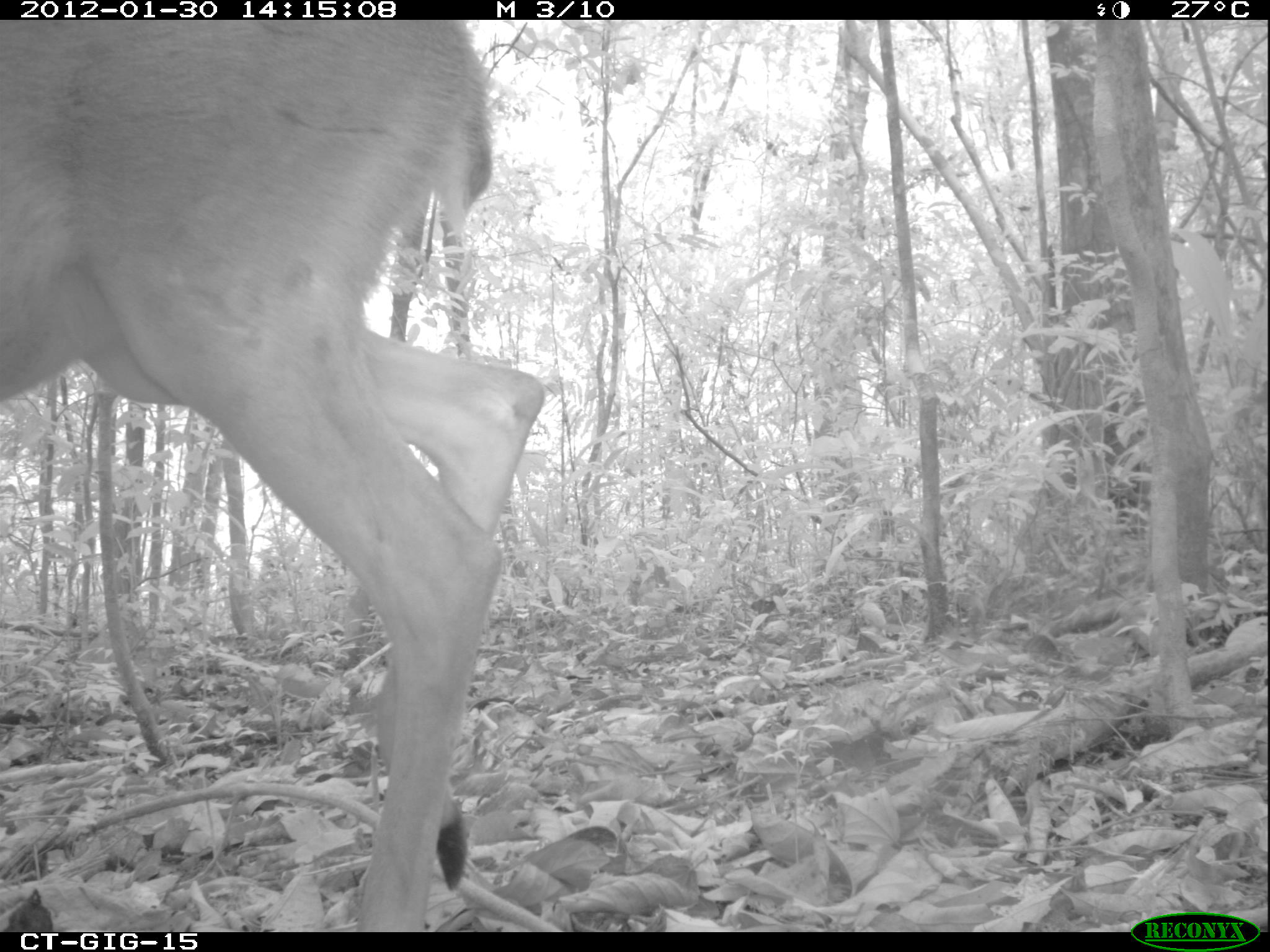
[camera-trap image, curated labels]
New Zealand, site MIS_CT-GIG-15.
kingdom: Animalia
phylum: Chordata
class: Mammalia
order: Artiodactyla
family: Cervidae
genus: Odocoileus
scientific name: Odocoileus virginianus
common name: white-tailed deer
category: white tailed deer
White tailed deer (white-tailed deer) (Odocoileus virginianus).